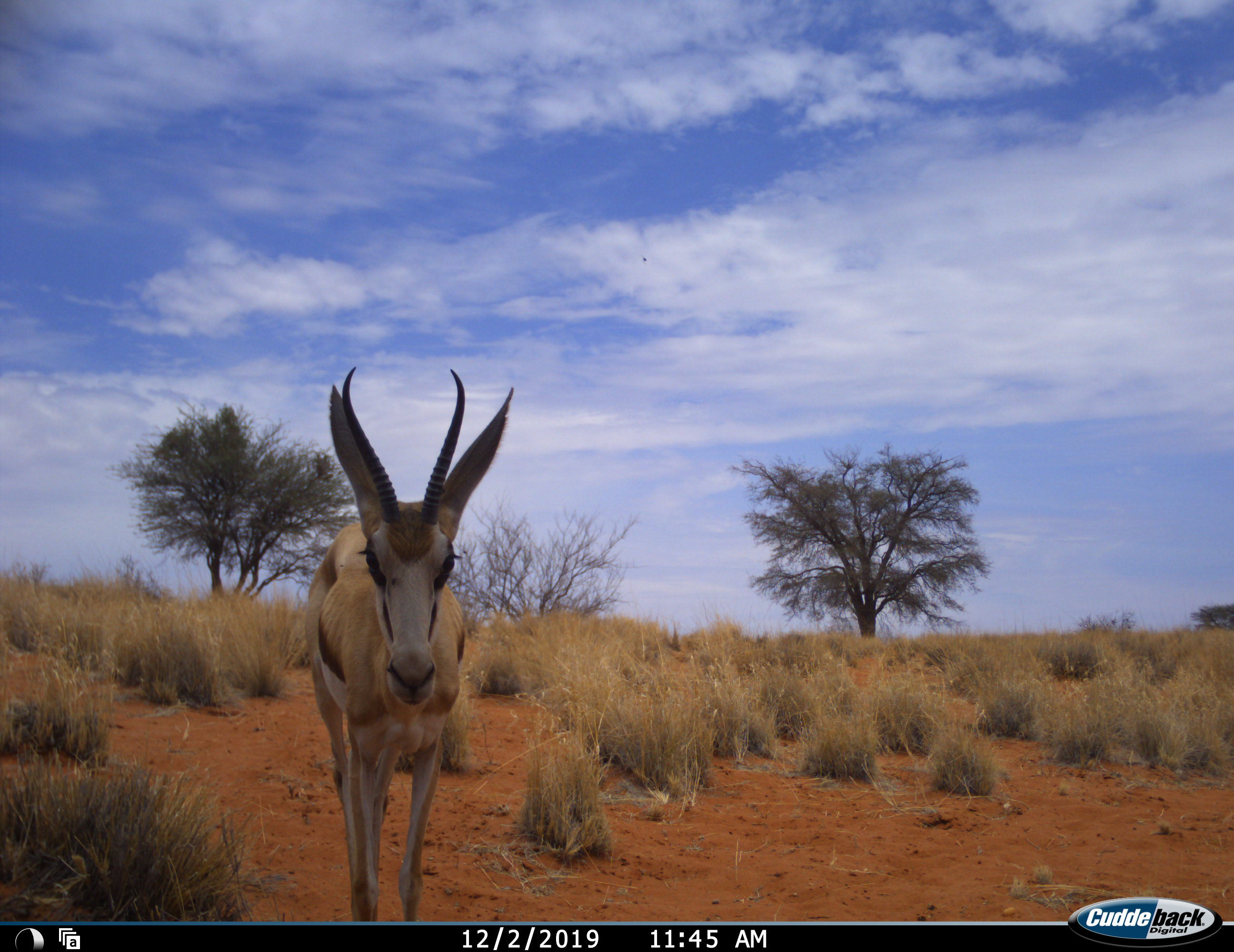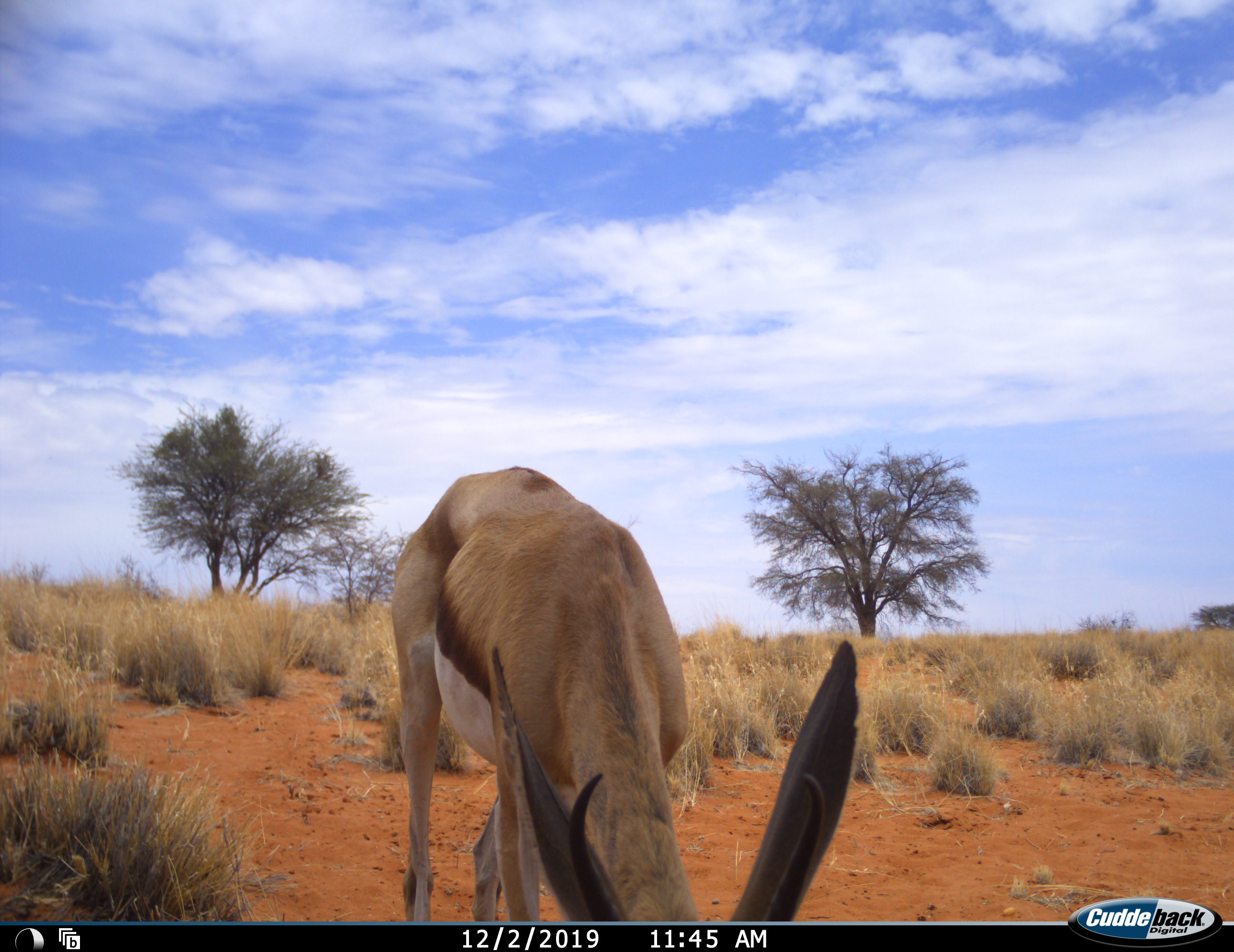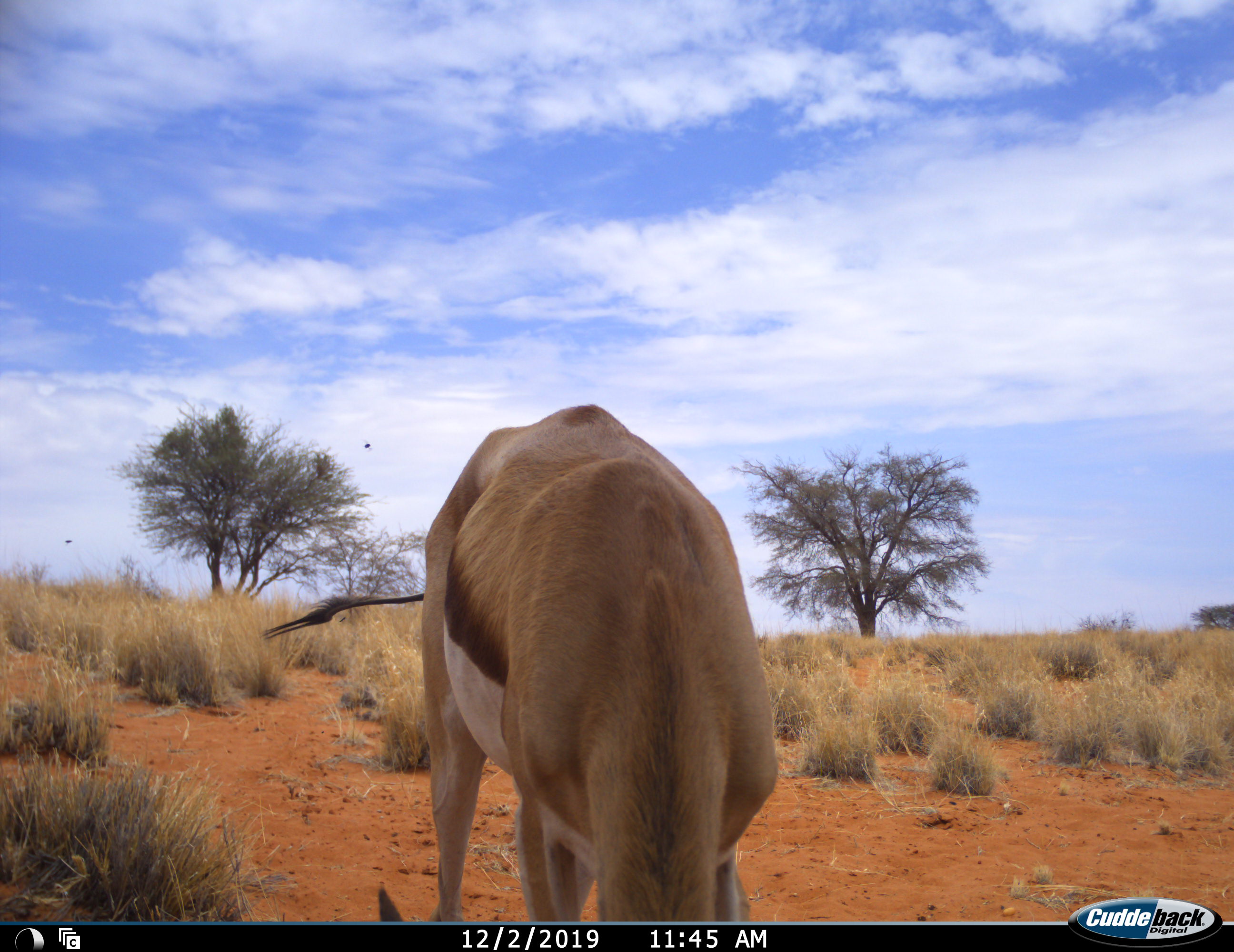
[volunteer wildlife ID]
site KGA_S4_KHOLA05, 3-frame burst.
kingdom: Animalia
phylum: Chordata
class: Mammalia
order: Artiodactyla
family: Bovidae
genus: Antidorcas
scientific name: Antidorcas marsupialis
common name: springbok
Springbok (Antidorcas marsupialis), count 1. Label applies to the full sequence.